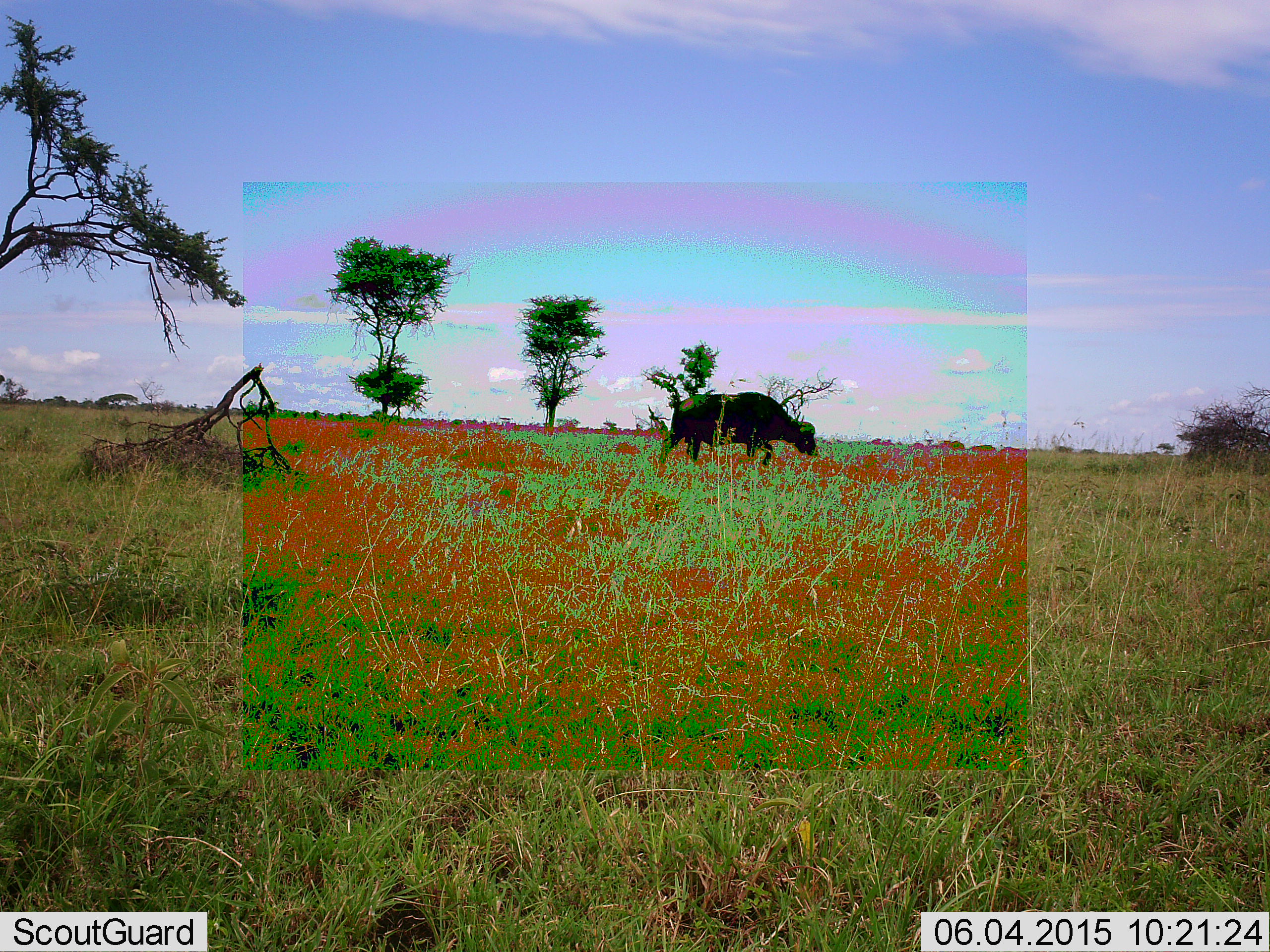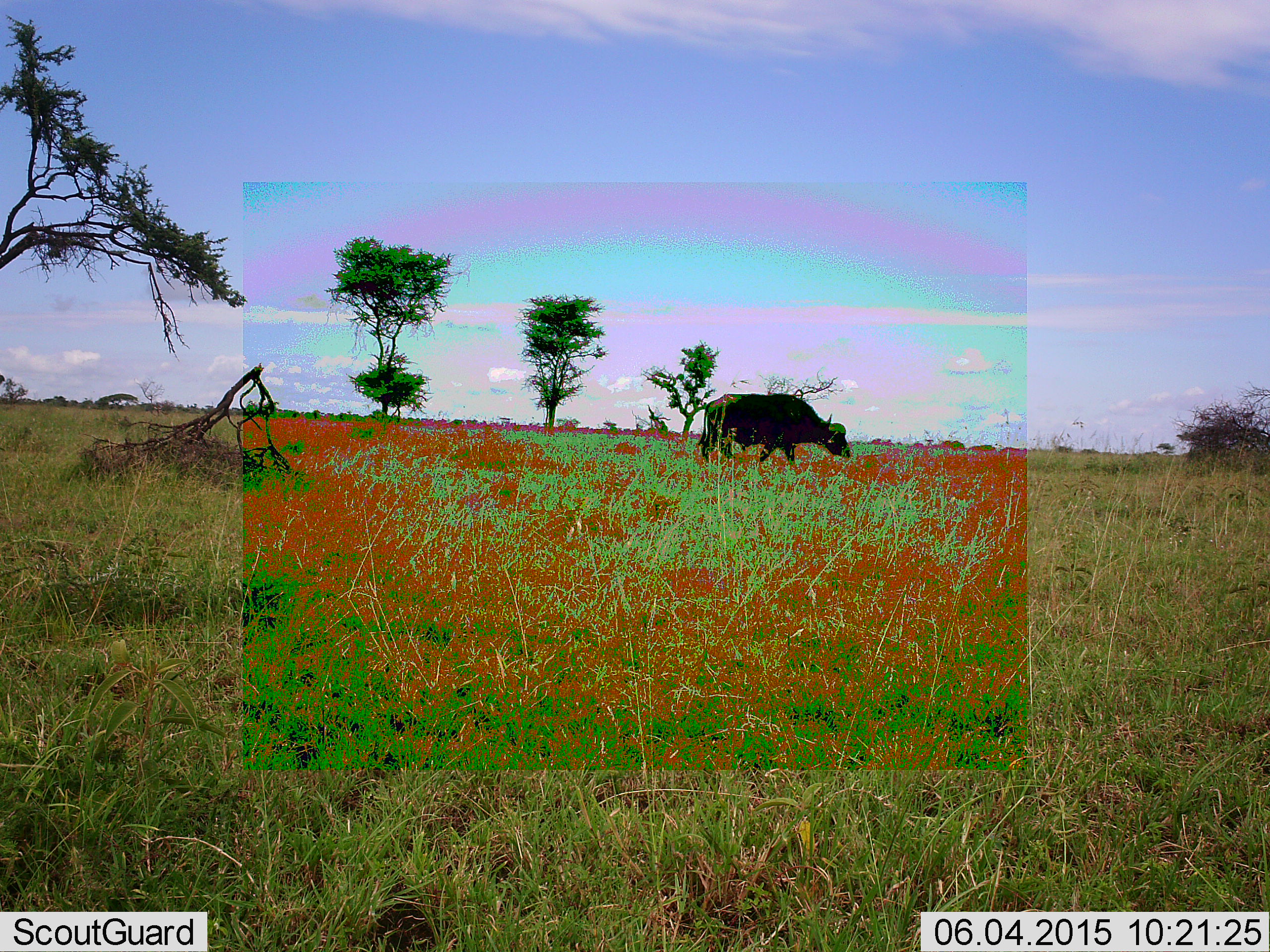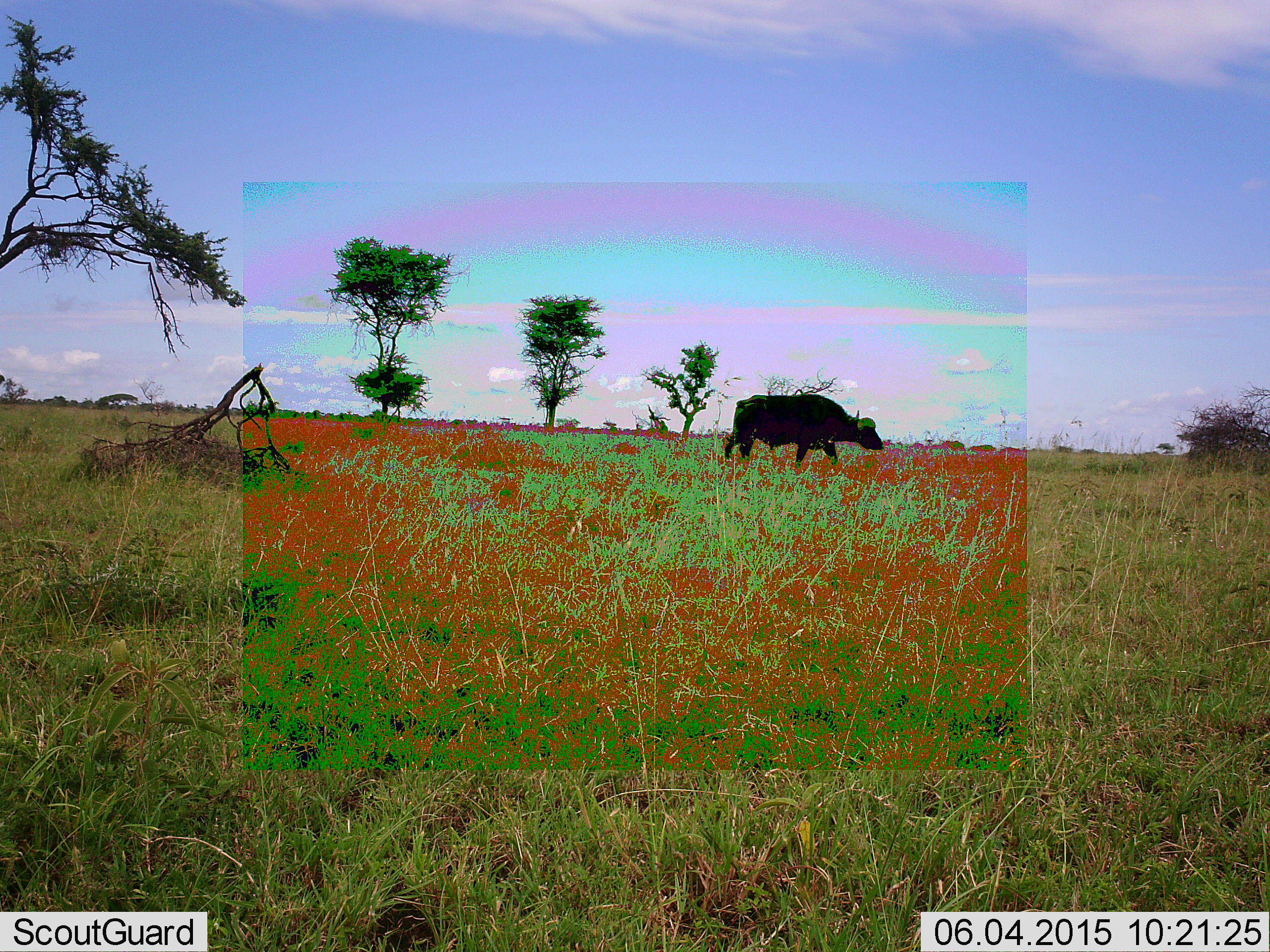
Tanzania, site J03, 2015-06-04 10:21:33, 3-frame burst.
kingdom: Animalia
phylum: Chordata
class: Mammalia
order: Artiodactyla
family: Bovidae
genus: Syncerus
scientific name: Syncerus caffer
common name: cape buffalo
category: buffalo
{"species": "buffalo (cape buffalo) (Syncerus caffer)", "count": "1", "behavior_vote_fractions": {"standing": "10%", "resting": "0%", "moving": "80%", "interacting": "0%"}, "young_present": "0%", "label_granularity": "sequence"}